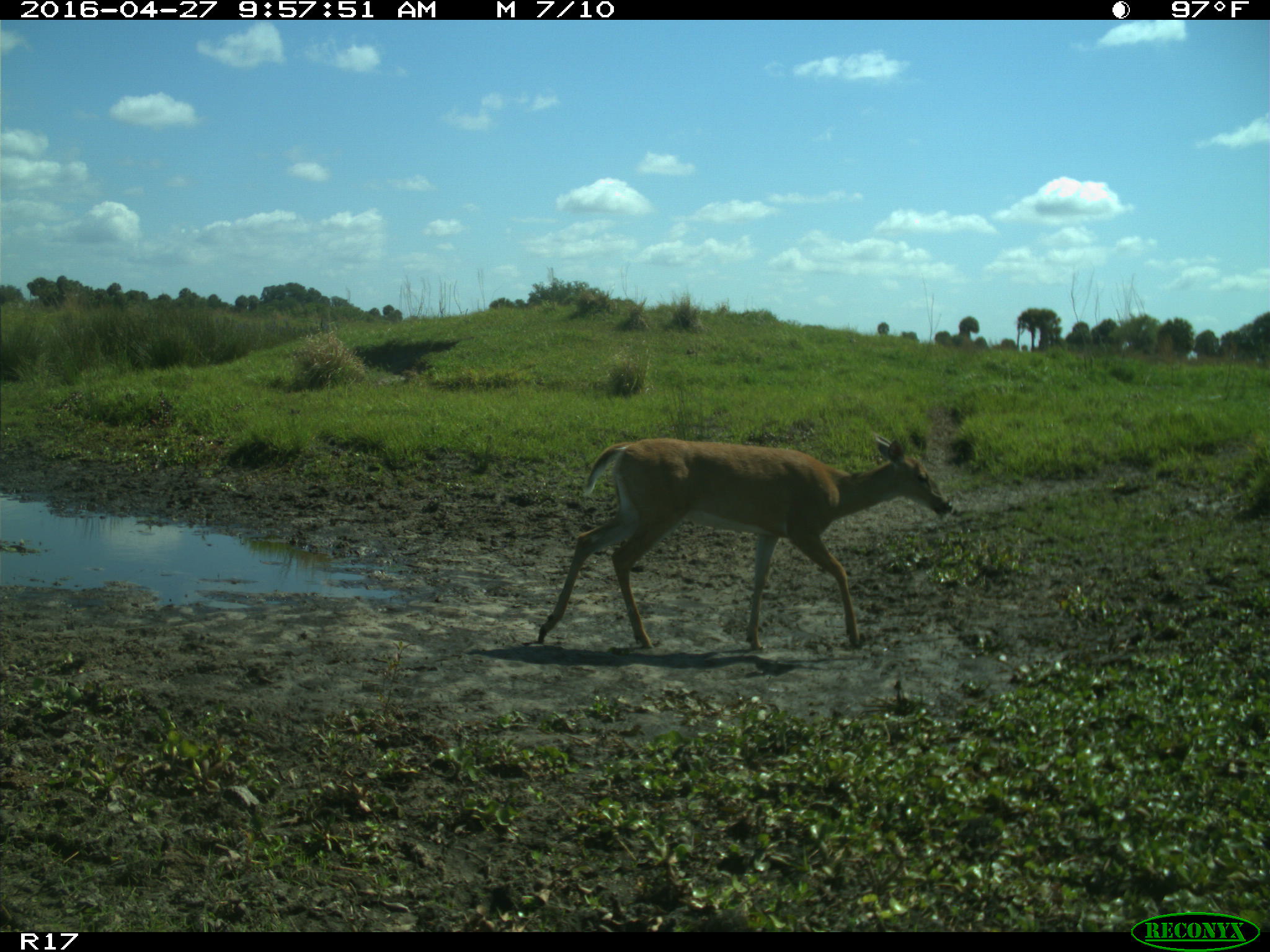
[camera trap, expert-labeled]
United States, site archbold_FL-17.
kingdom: Animalia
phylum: Chordata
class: Mammalia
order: Artiodactyla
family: Cervidae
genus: Odocoileus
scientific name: Odocoileus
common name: deer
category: unidentified deer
Unidentified deer (deer) (Odocoileus).